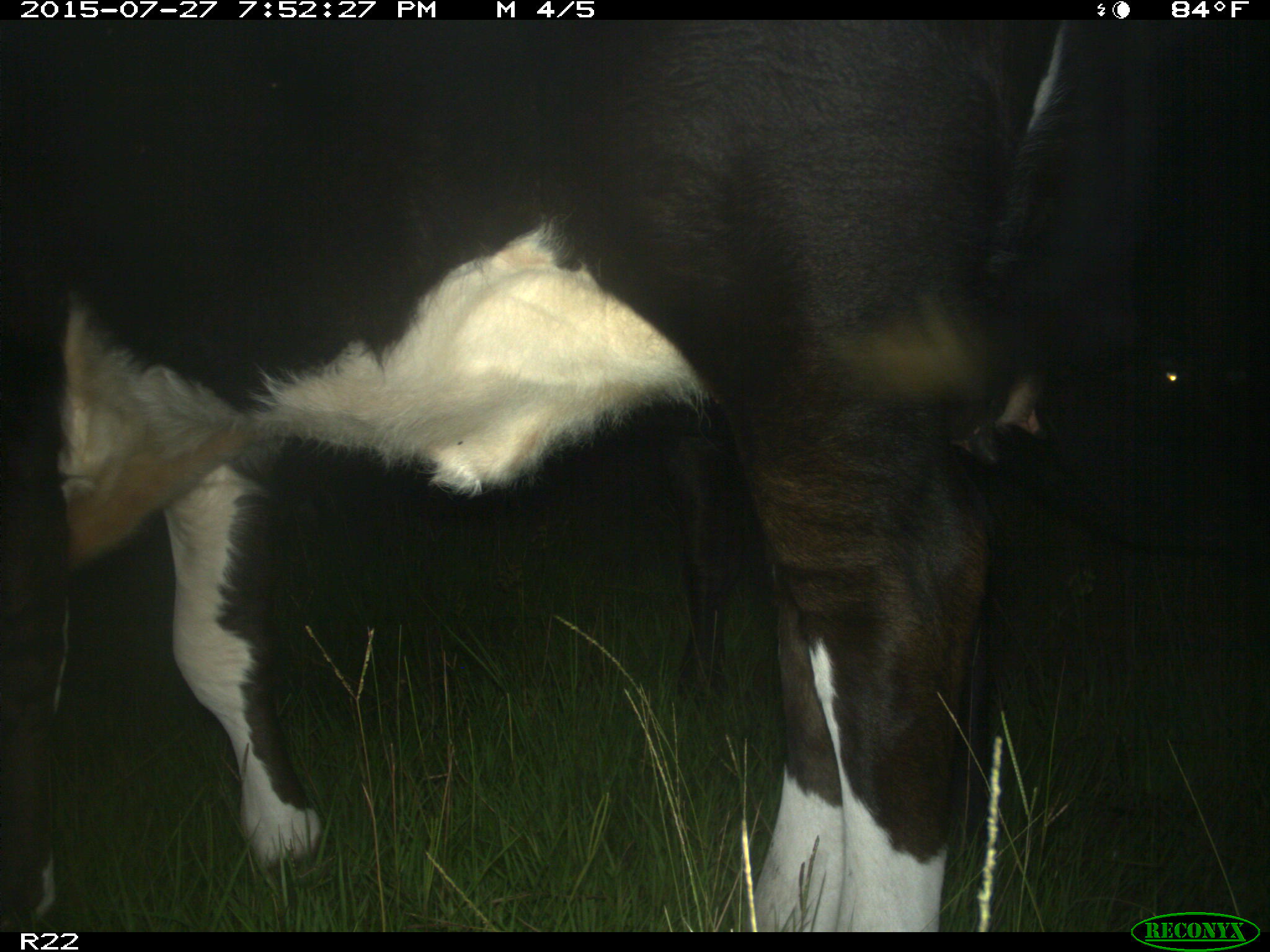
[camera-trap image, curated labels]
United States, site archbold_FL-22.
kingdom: Animalia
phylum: Chordata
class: Mammalia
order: Artiodactyla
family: Bovidae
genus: Bos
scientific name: Bos taurus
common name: domestic cow